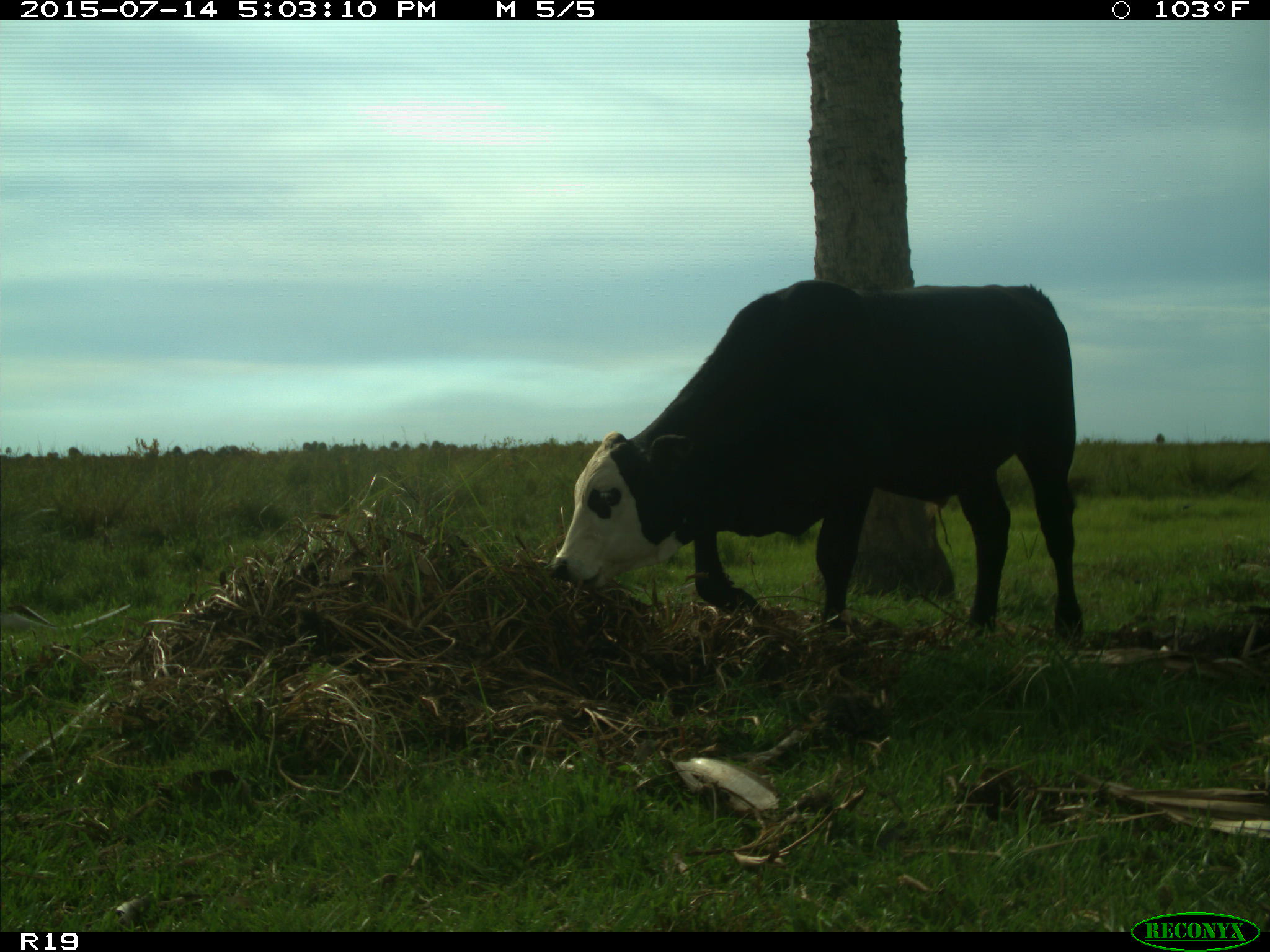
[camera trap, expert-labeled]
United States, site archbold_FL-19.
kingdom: Animalia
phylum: Chordata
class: Mammalia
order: Artiodactyla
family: Bovidae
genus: Bos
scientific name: Bos taurus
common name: domestic cow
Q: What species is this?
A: Bos taurus (domestic cow).